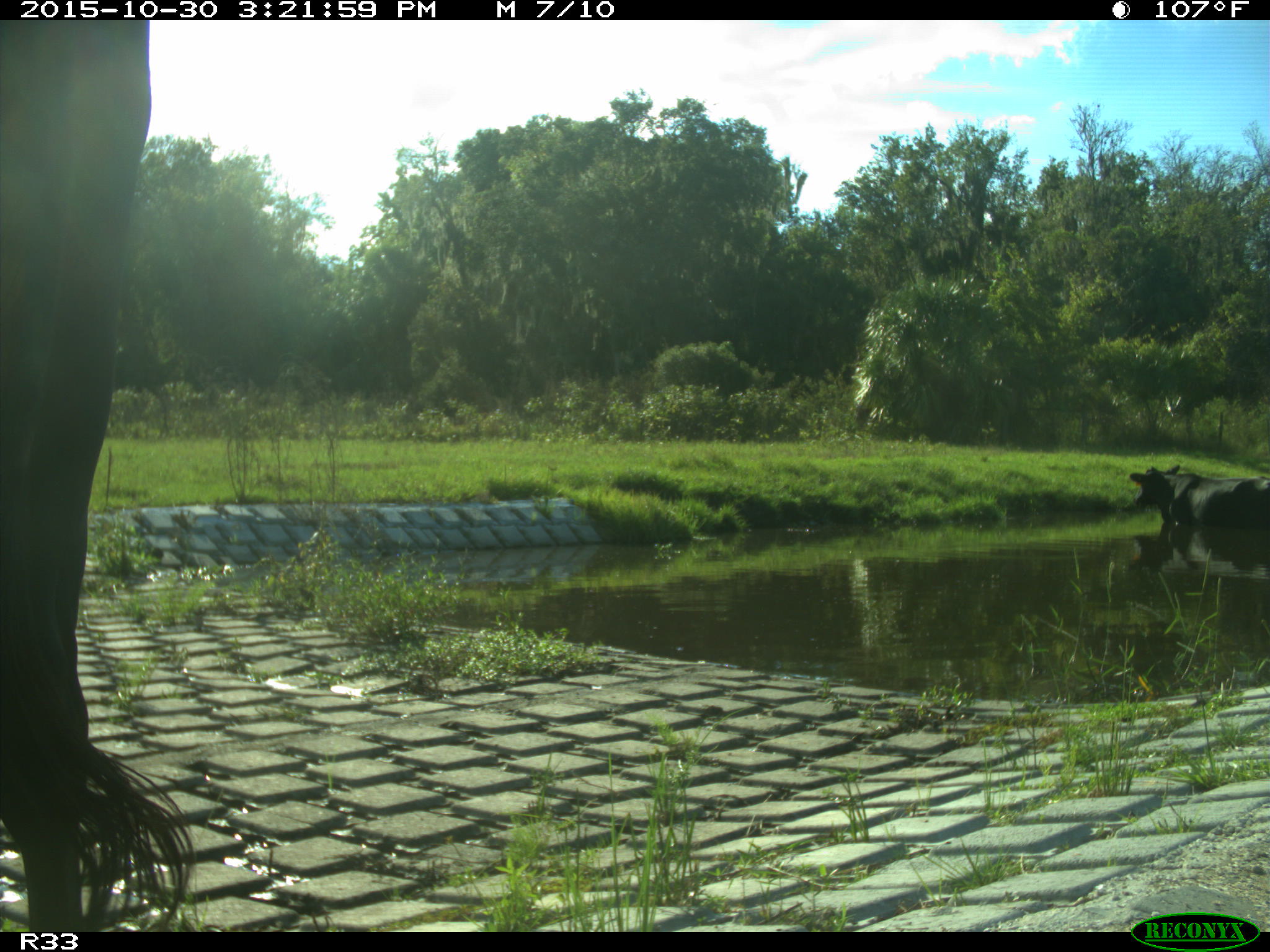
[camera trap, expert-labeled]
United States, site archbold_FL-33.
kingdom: Animalia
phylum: Chordata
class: Mammalia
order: Artiodactyla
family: Bovidae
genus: Bos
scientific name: Bos taurus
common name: domestic cow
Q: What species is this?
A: Bos taurus (domestic cow).